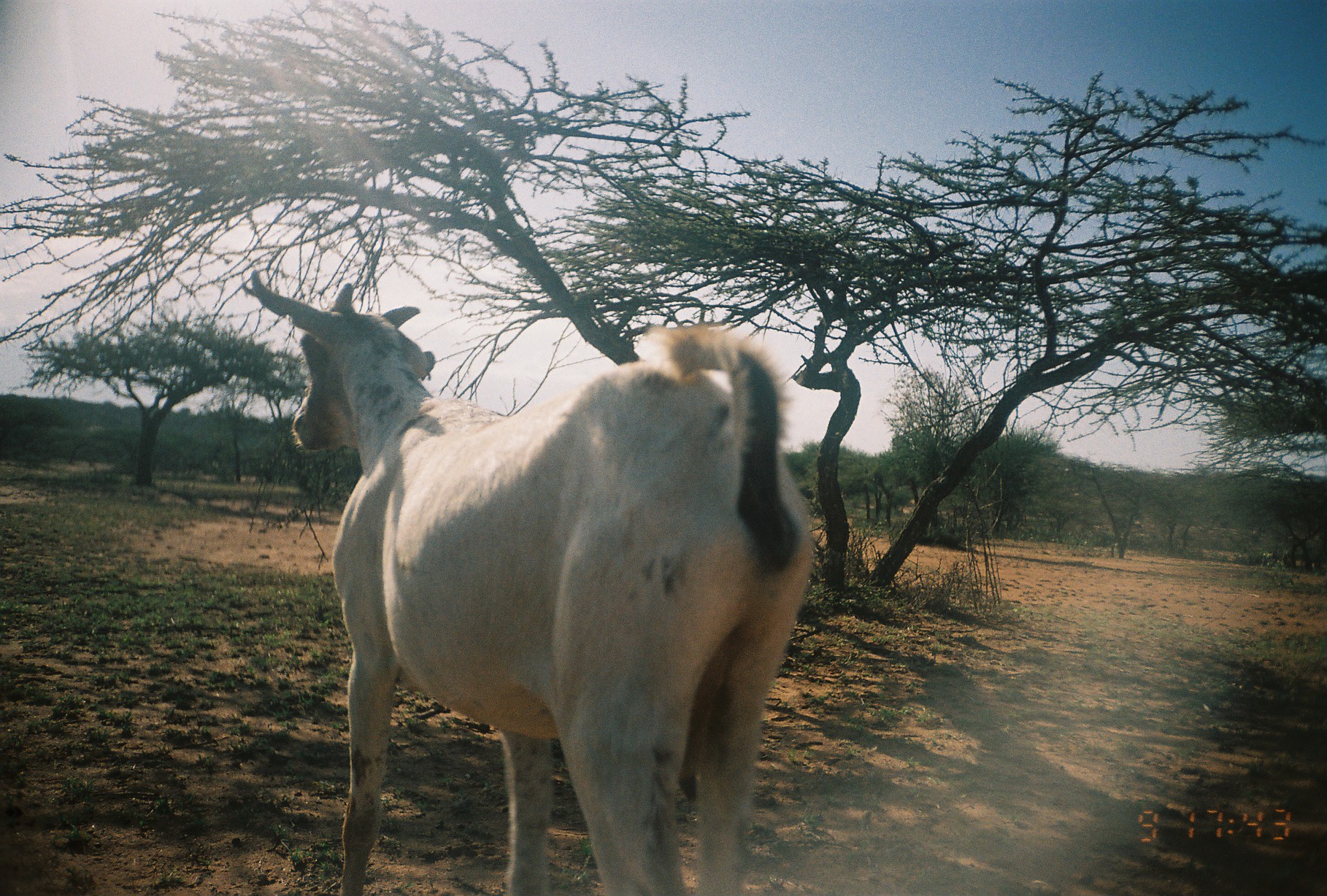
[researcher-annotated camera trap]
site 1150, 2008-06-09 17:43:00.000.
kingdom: Animalia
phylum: Chordata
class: Mammalia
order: Artiodactyla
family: Bovidae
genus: Capra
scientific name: Capra aegagrus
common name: wild goat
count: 1